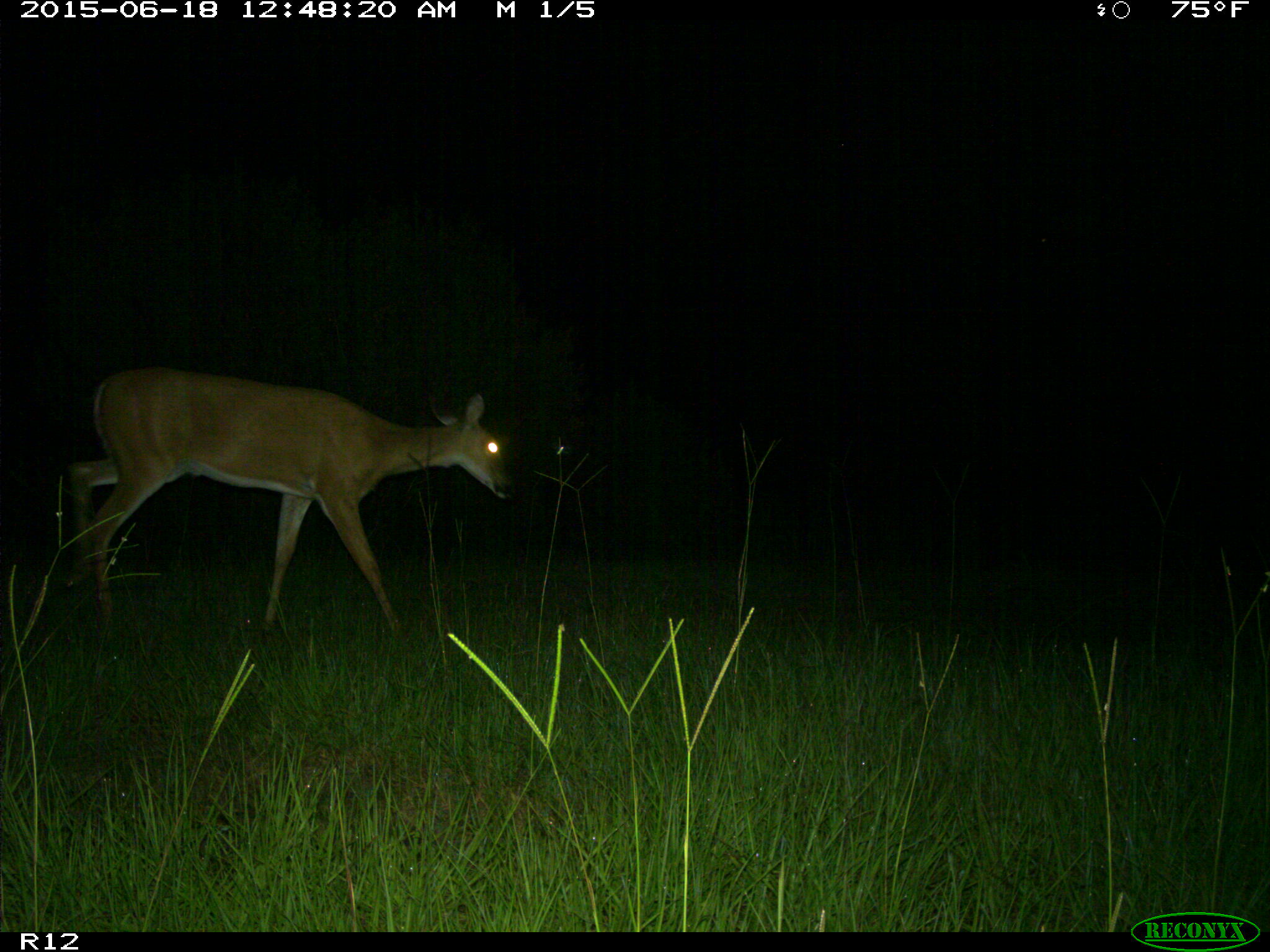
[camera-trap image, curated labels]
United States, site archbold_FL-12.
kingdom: Animalia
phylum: Chordata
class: Mammalia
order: Artiodactyla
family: Cervidae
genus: Odocoileus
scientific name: Odocoileus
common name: deer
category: unidentified deer